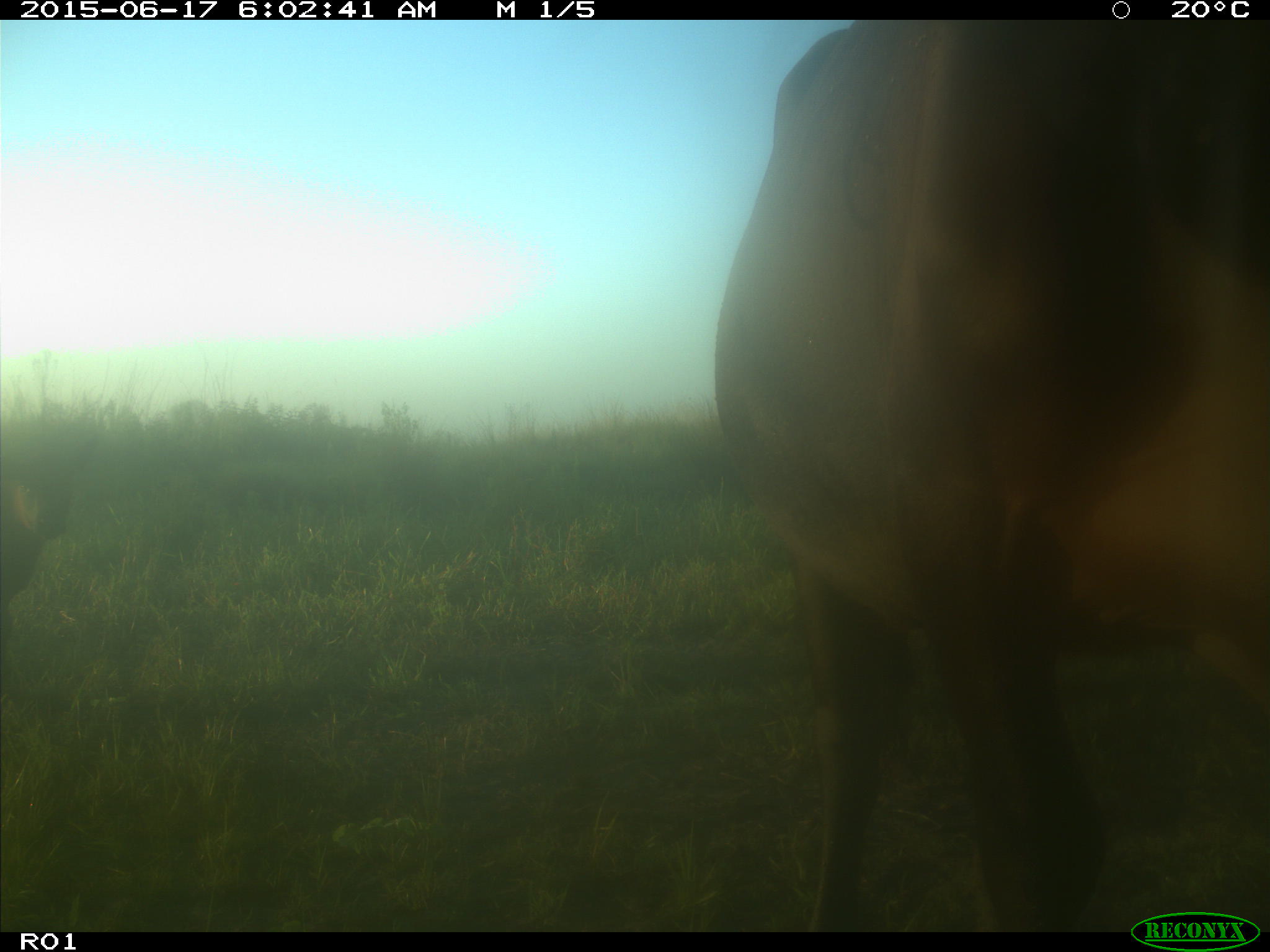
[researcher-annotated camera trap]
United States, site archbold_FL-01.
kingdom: Animalia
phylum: Chordata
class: Mammalia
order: Artiodactyla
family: Bovidae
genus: Bos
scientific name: Bos taurus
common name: domestic cow